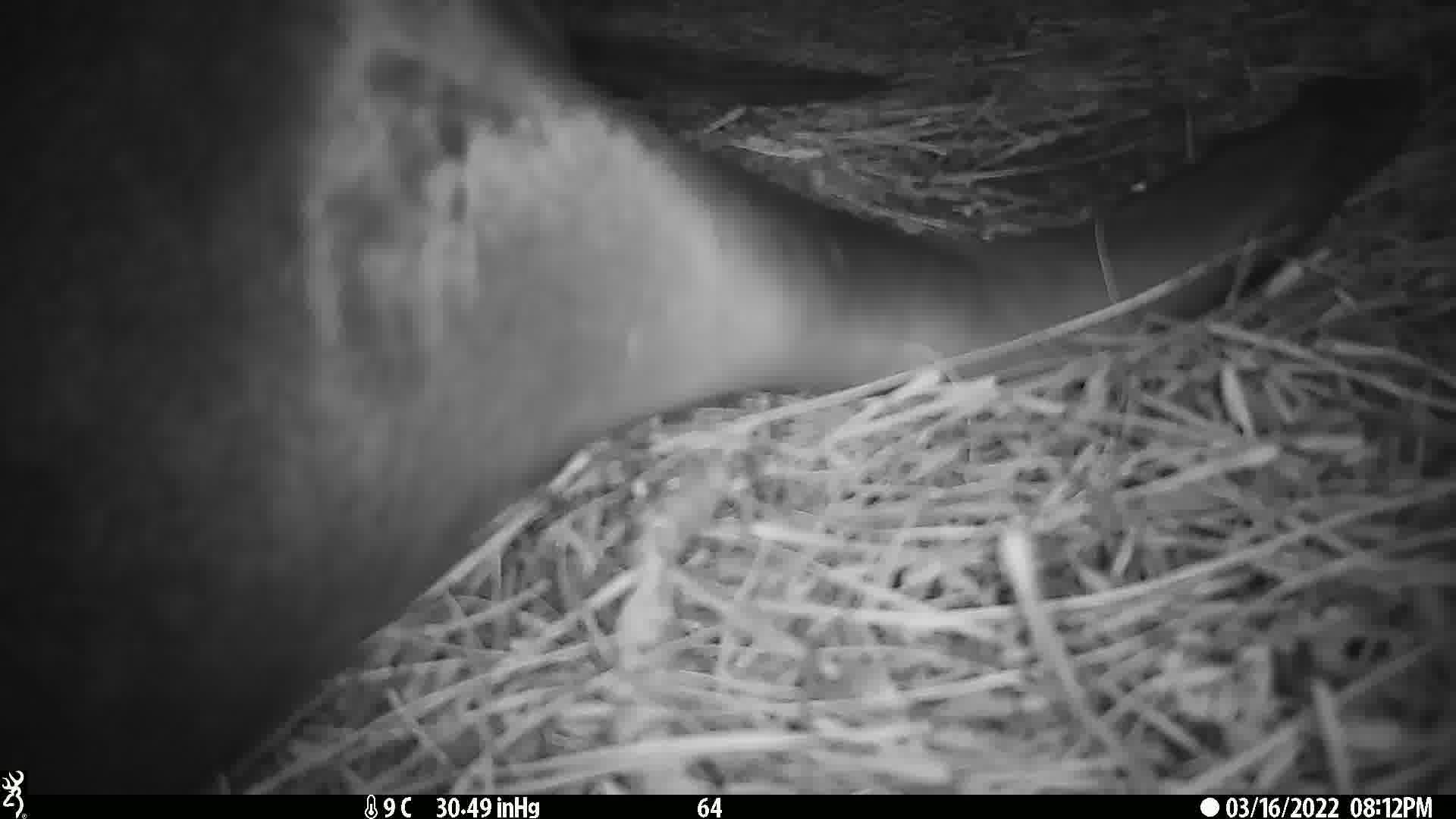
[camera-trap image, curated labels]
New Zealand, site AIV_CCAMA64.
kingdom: Animalia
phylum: Chordata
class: Mammalia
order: Carnivora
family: Otariidae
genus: Phocarctos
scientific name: Phocarctos hookeri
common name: new zealand sea lion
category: sealion